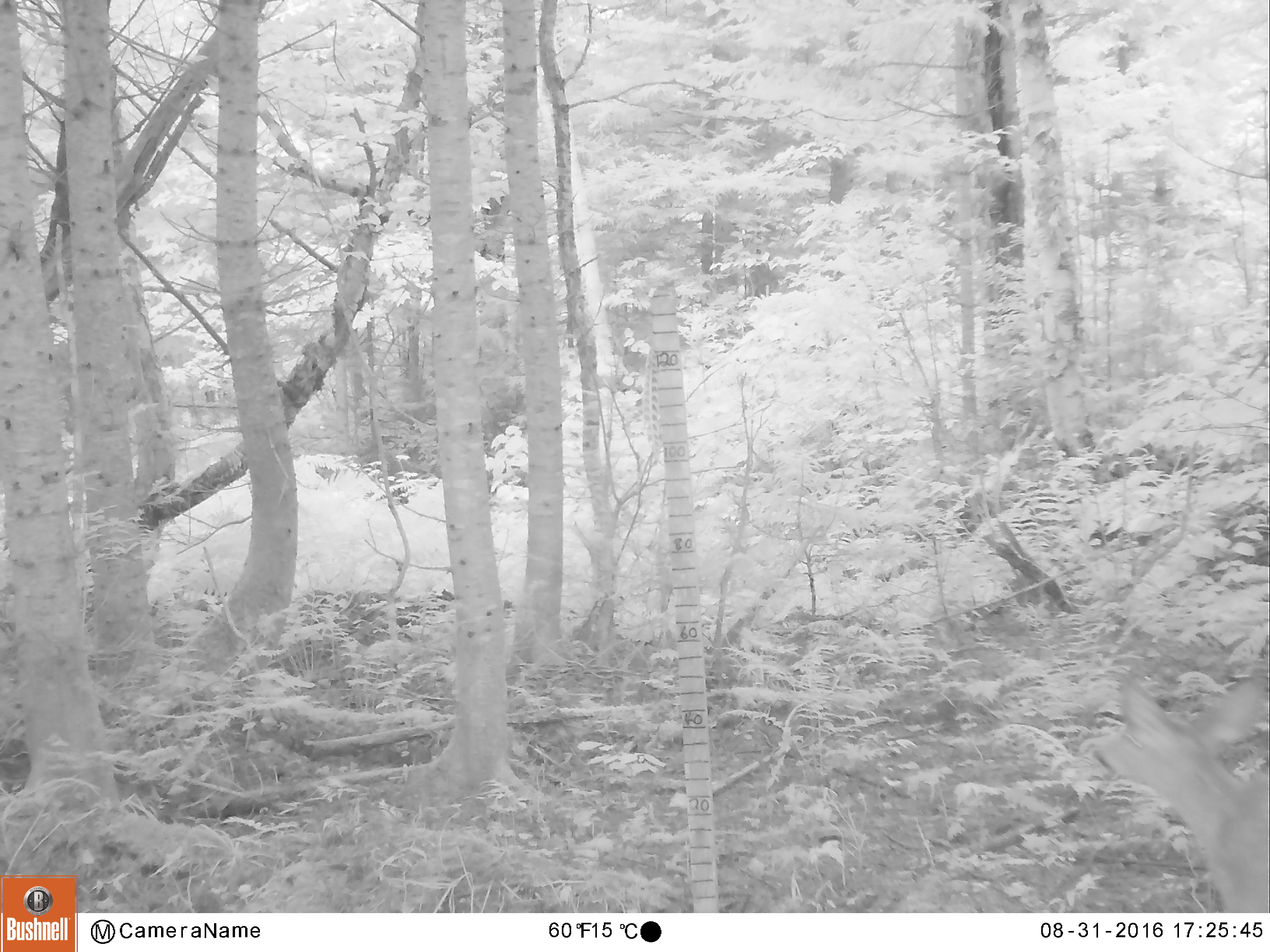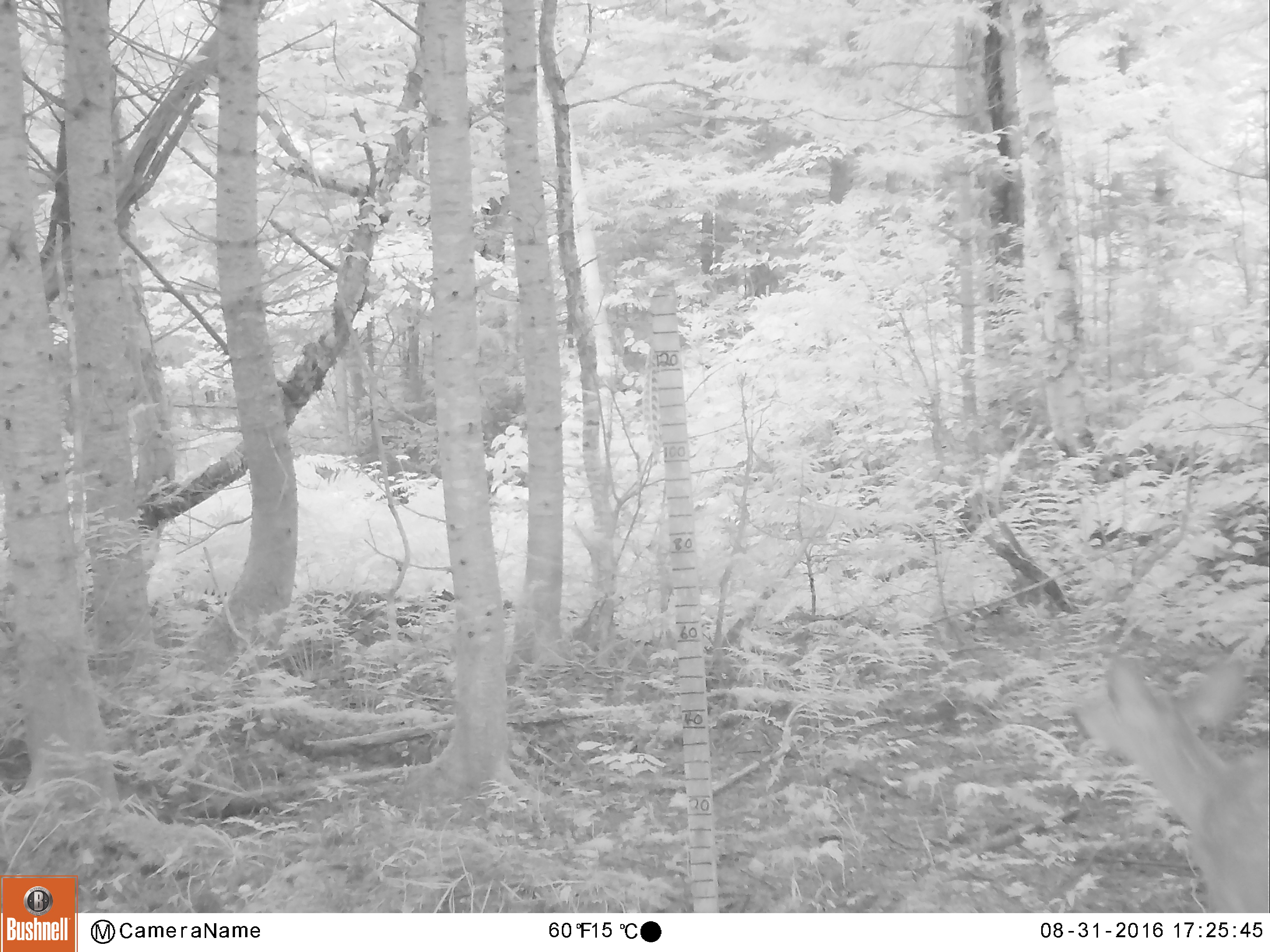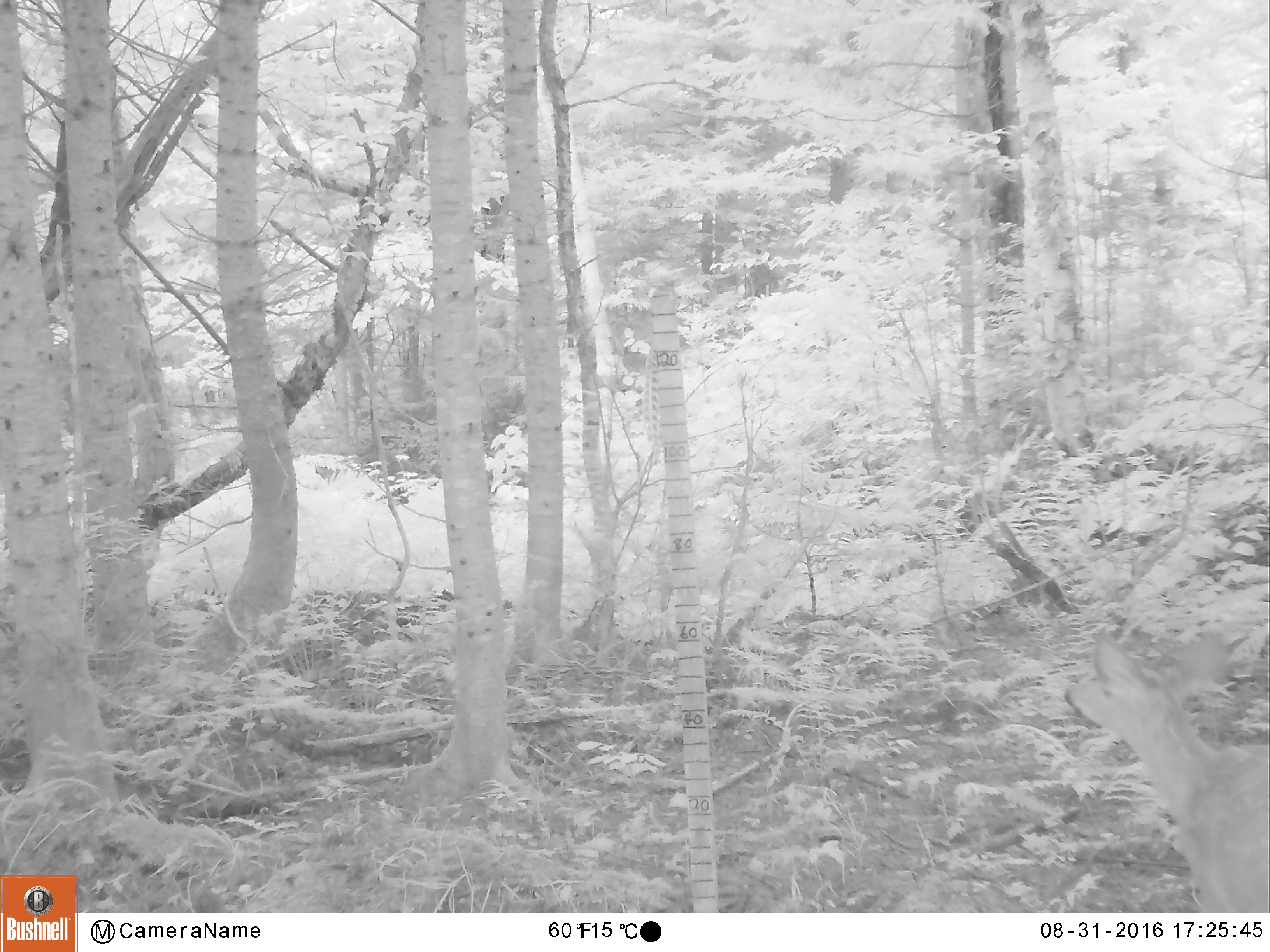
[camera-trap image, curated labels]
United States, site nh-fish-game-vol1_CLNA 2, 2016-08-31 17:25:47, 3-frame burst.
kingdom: Animalia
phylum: Chordata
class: Mammalia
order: Artiodactyla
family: Cervidae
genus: Odocoileus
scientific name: Odocoileus virginianus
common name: white-tailed deer